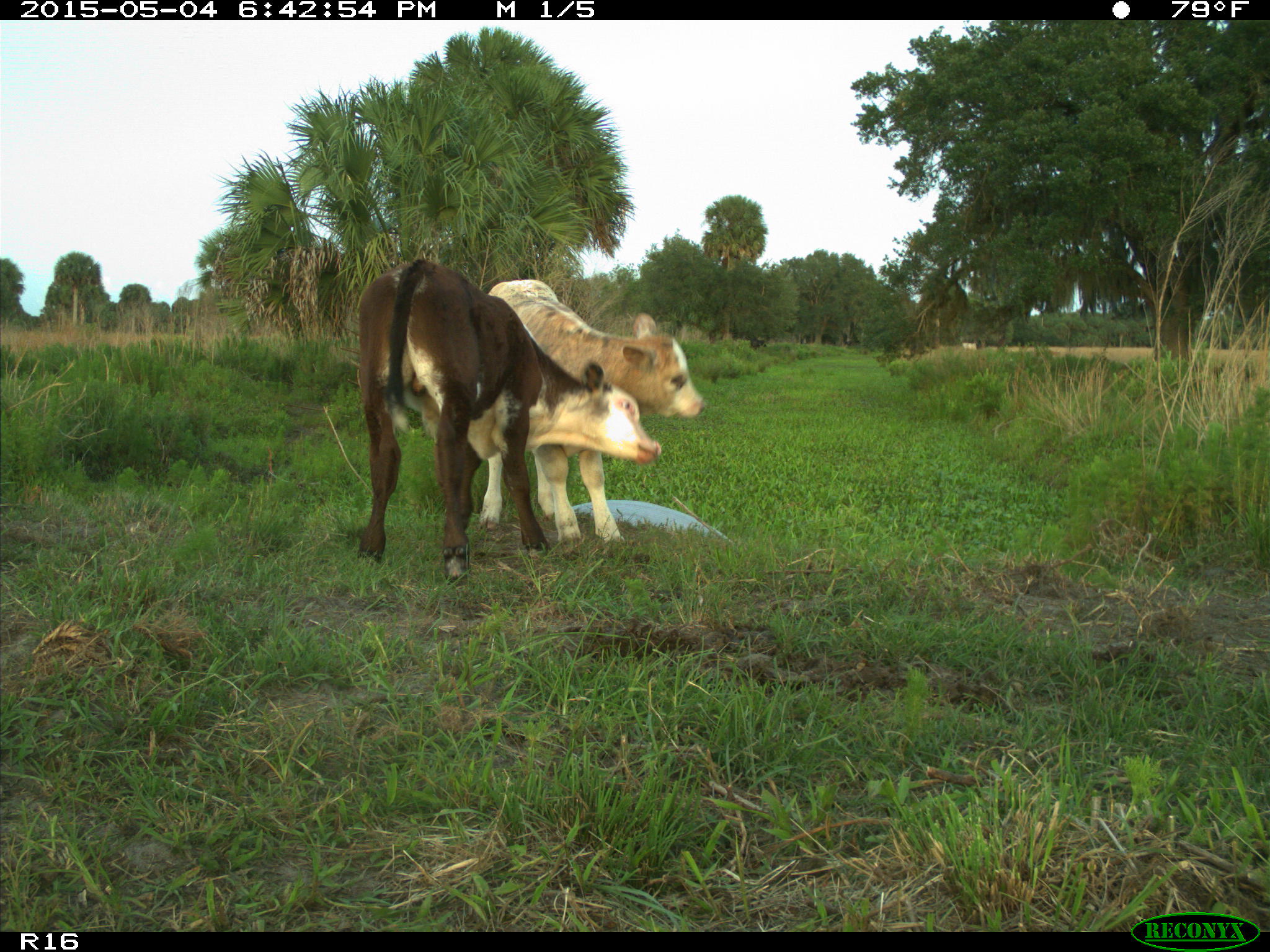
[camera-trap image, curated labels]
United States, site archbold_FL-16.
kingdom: Animalia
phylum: Chordata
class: Mammalia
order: Artiodactyla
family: Bovidae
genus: Bos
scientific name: Bos taurus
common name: domestic cow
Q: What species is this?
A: Bos taurus (domestic cow).